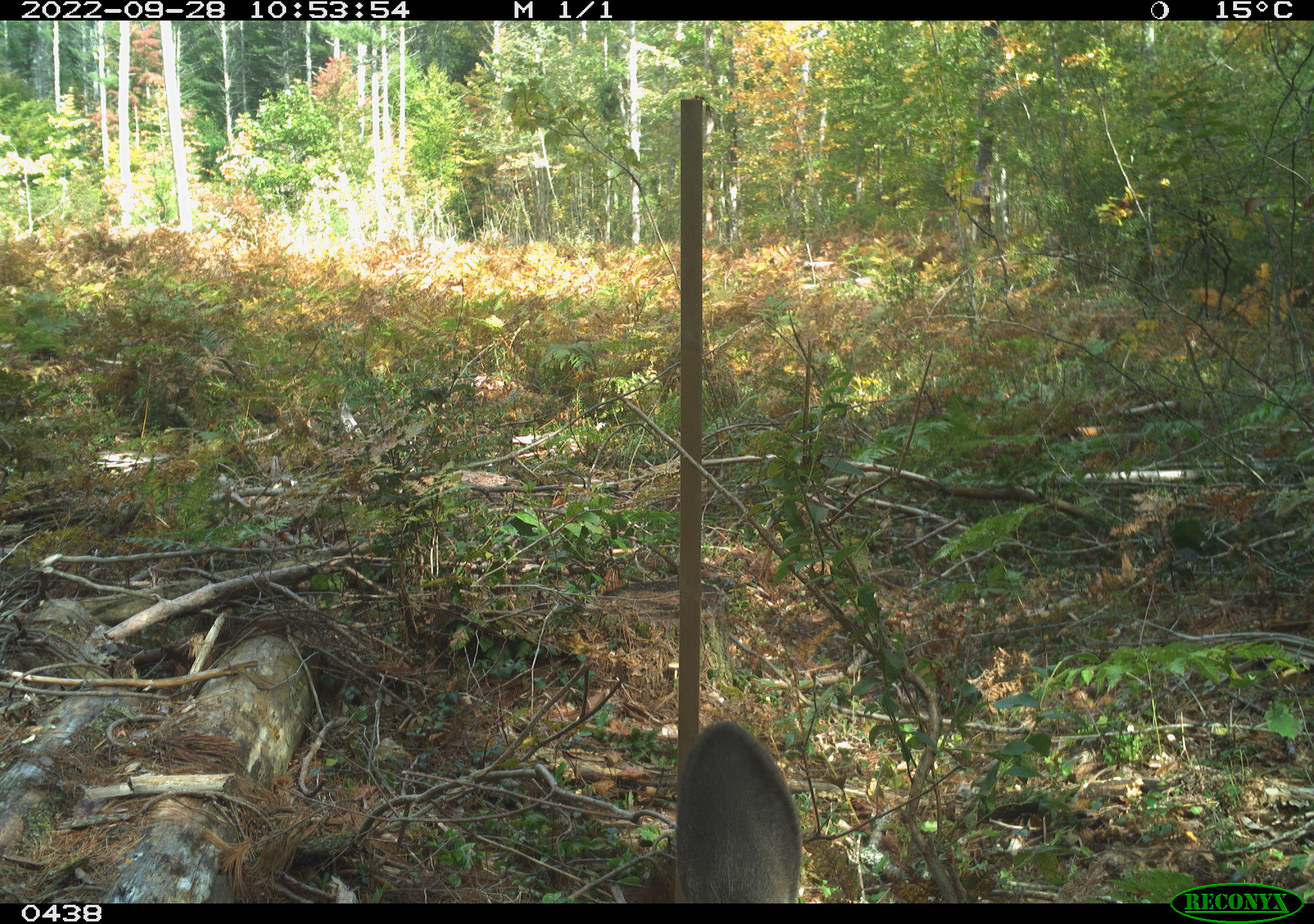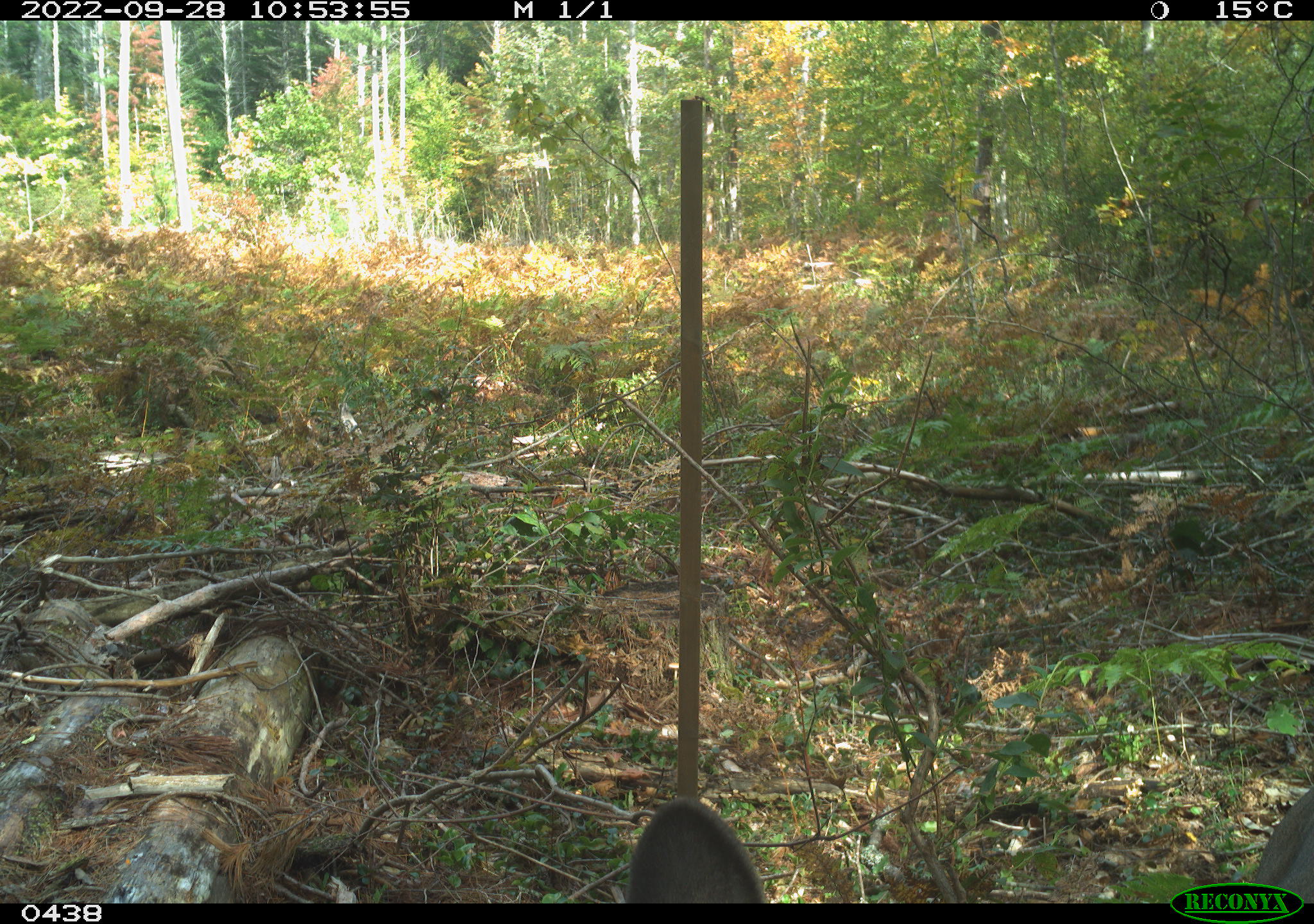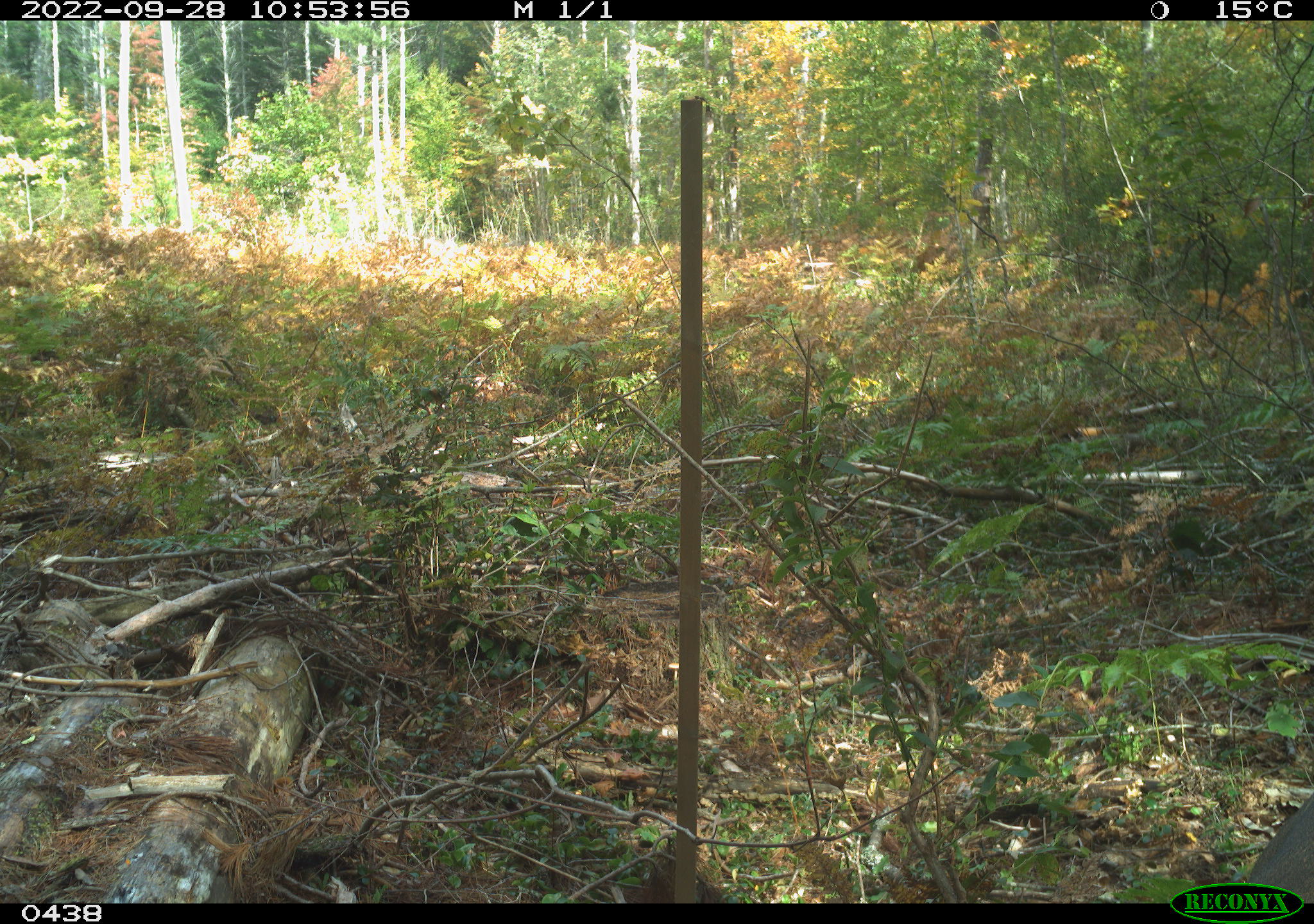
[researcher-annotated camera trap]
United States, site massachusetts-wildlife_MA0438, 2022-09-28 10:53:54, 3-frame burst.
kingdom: Animalia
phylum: Chordata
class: Mammalia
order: Artiodactyla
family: Cervidae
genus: Odocoileus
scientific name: Odocoileus virginianus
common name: white-tailed deer